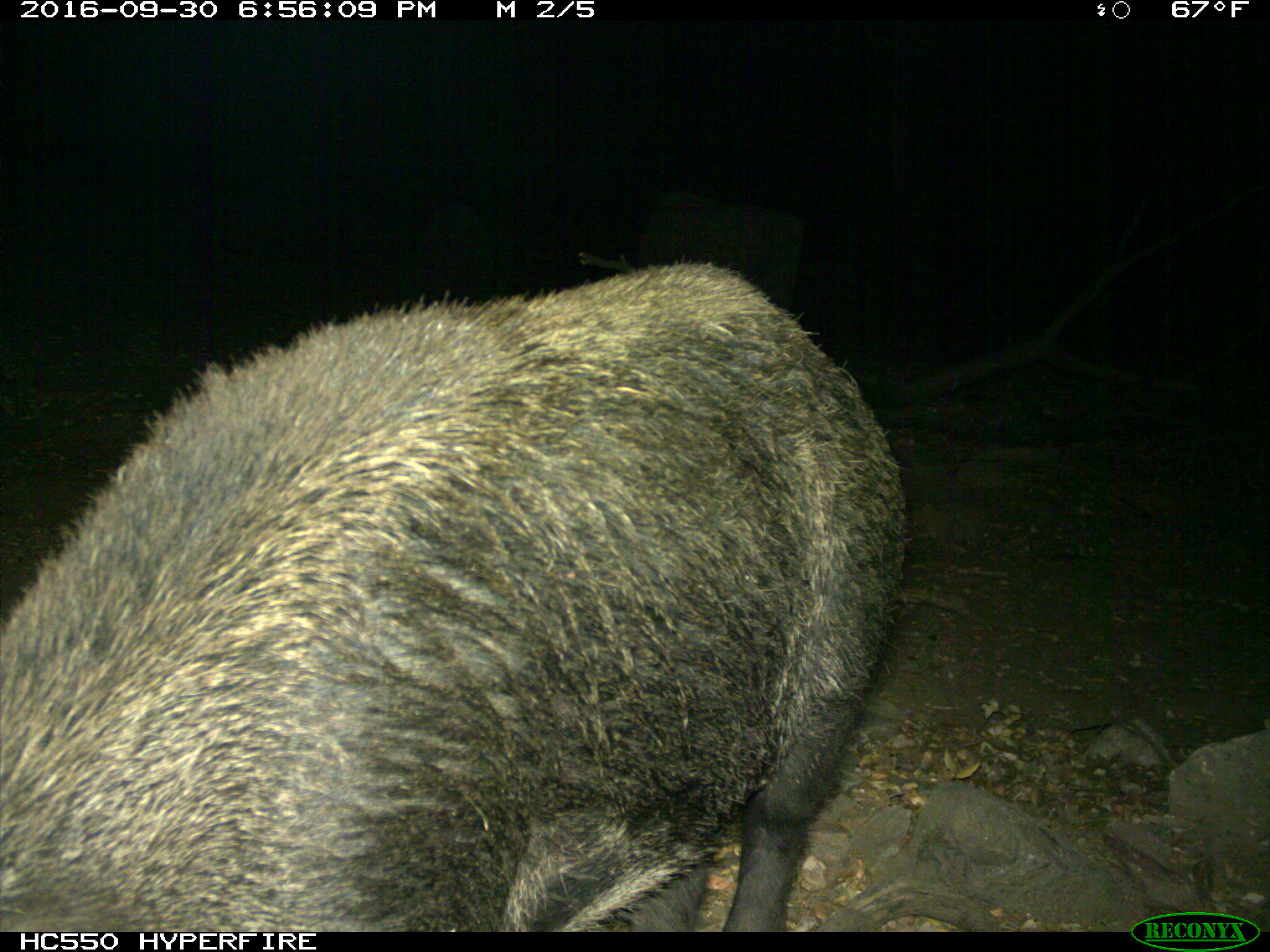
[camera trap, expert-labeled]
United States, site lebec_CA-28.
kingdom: Animalia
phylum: Chordata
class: Mammalia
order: Artiodactyla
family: Suidae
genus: Sus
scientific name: Sus scrofa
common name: wild boar